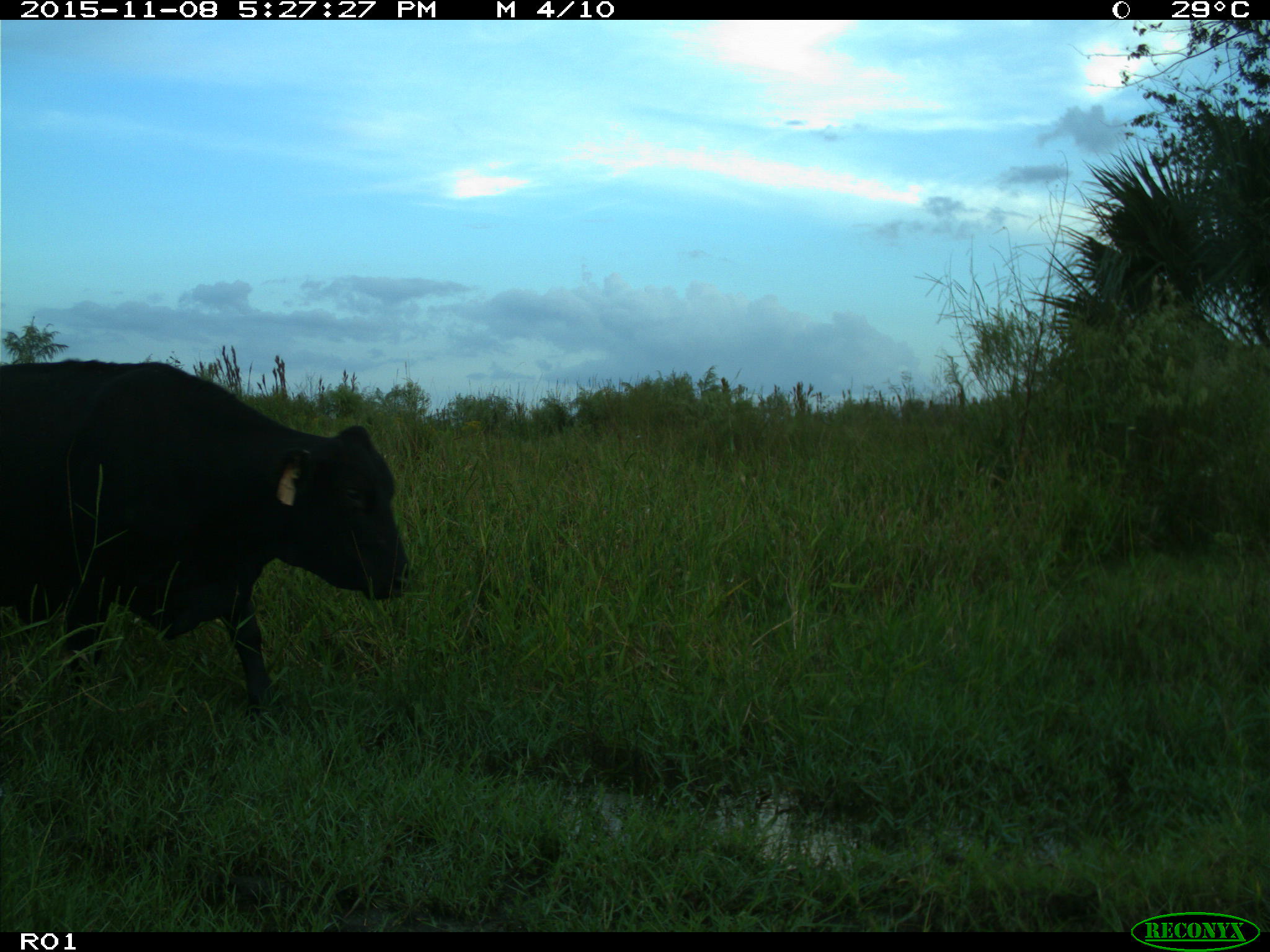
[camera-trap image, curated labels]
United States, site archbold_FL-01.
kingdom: Animalia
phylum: Chordata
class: Mammalia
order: Artiodactyla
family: Bovidae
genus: Bos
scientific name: Bos taurus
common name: domestic cow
Bos taurus (domestic cow).